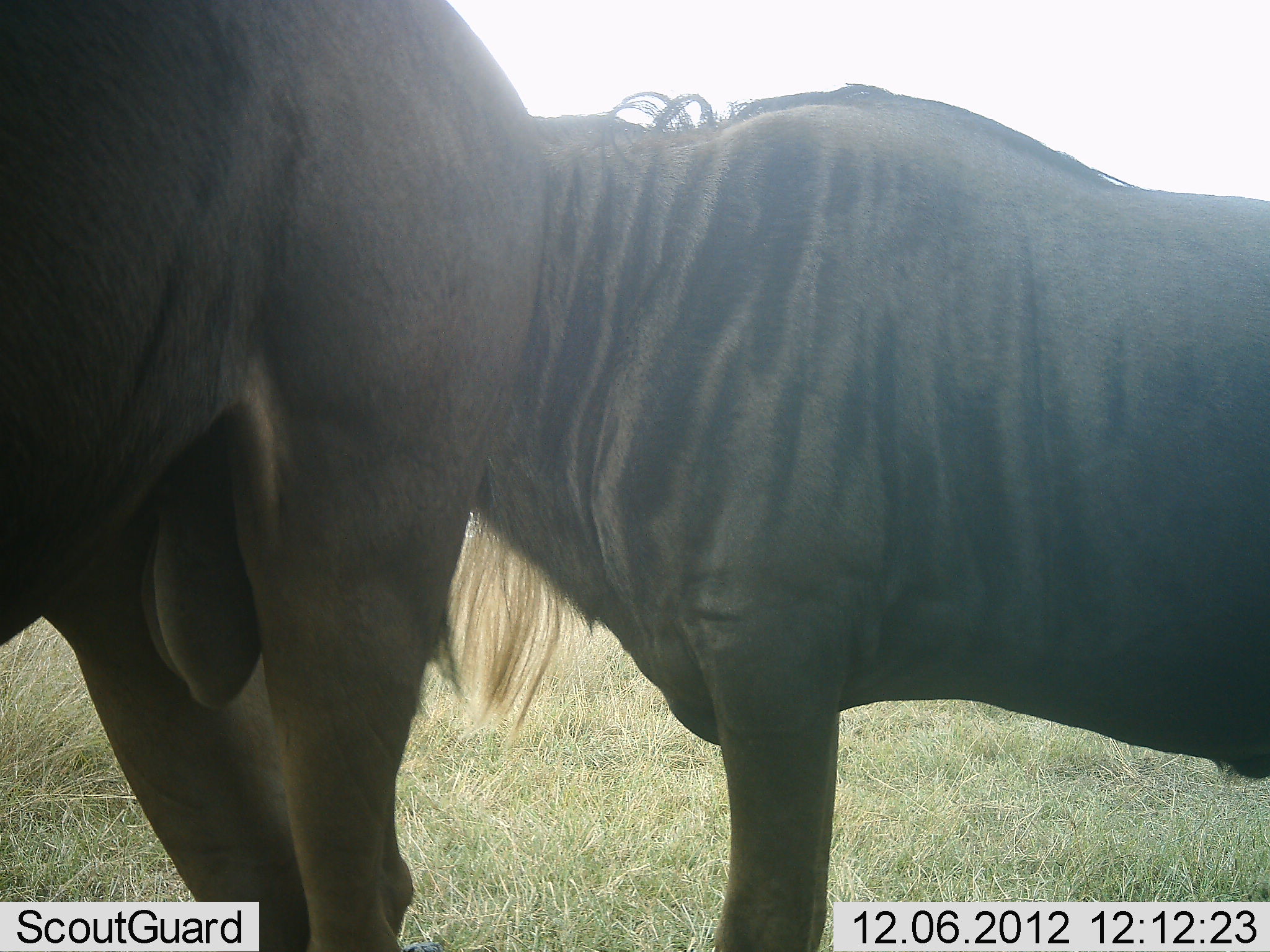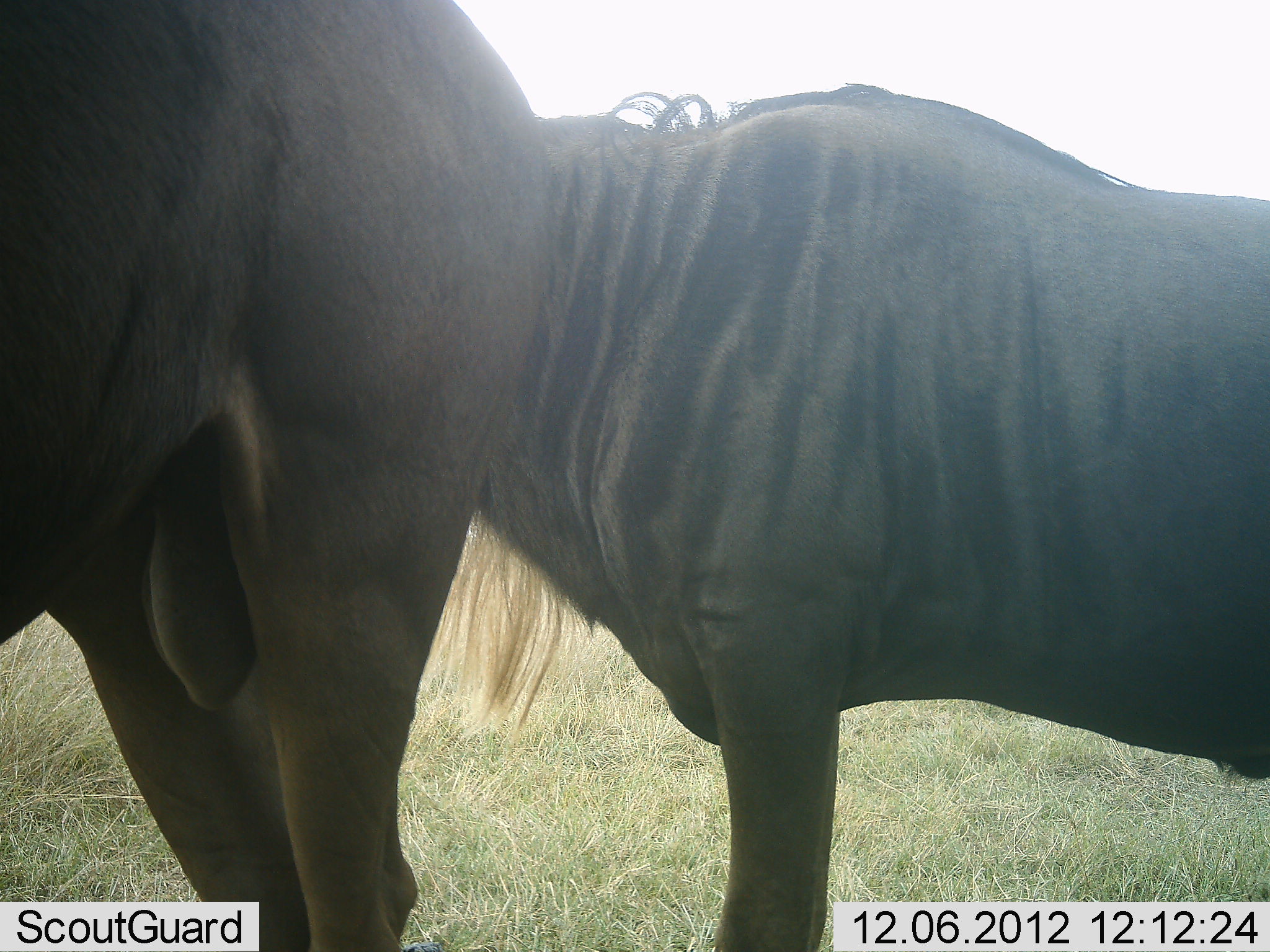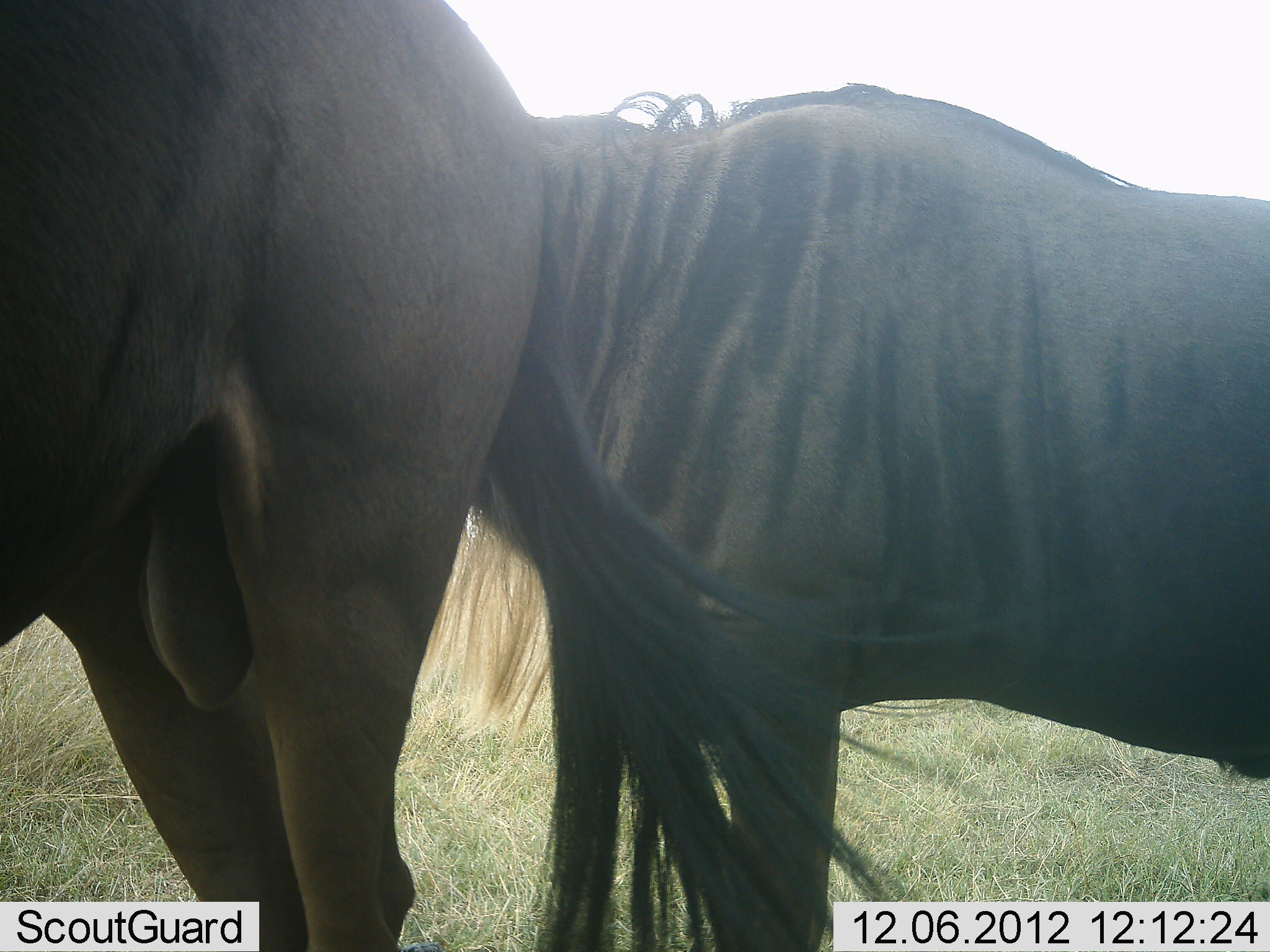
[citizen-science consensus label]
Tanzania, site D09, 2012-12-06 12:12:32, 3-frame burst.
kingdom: Animalia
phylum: Chordata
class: Mammalia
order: Artiodactyla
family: Bovidae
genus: Connochaetes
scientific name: Connochaetes taurinus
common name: blue wildebeest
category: wildebeest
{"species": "wildebeest (blue wildebeest) (Connochaetes taurinus)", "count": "2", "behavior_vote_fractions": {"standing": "90%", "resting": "20%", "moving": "0%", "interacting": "10%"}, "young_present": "0%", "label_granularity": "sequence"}